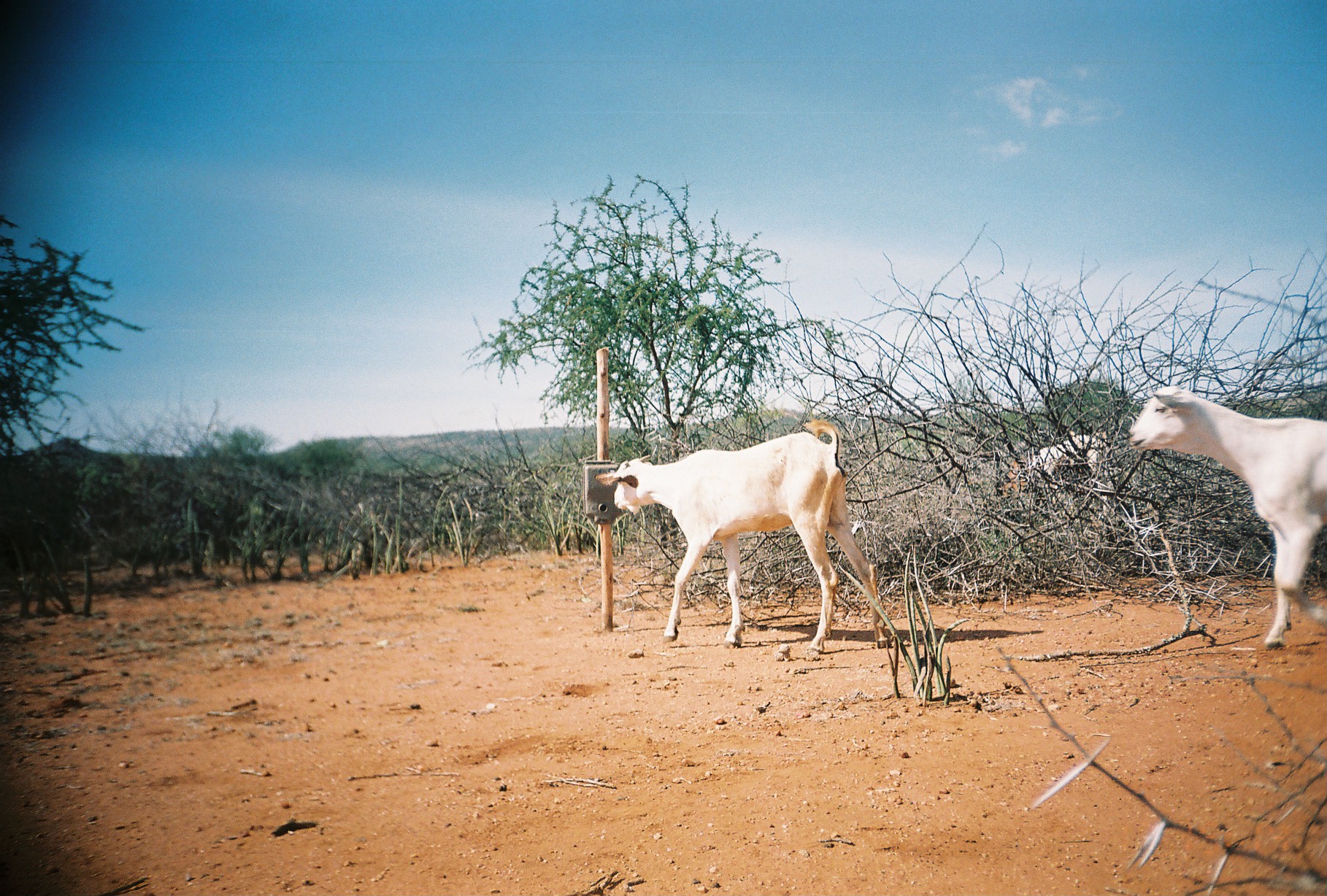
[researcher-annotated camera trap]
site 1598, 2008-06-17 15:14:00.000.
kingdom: Animalia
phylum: Chordata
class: Mammalia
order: Artiodactyla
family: Bovidae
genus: Capra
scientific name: Capra aegagrus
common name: wild goat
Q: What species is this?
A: Capra aegagrus (wild goat).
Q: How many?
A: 3.